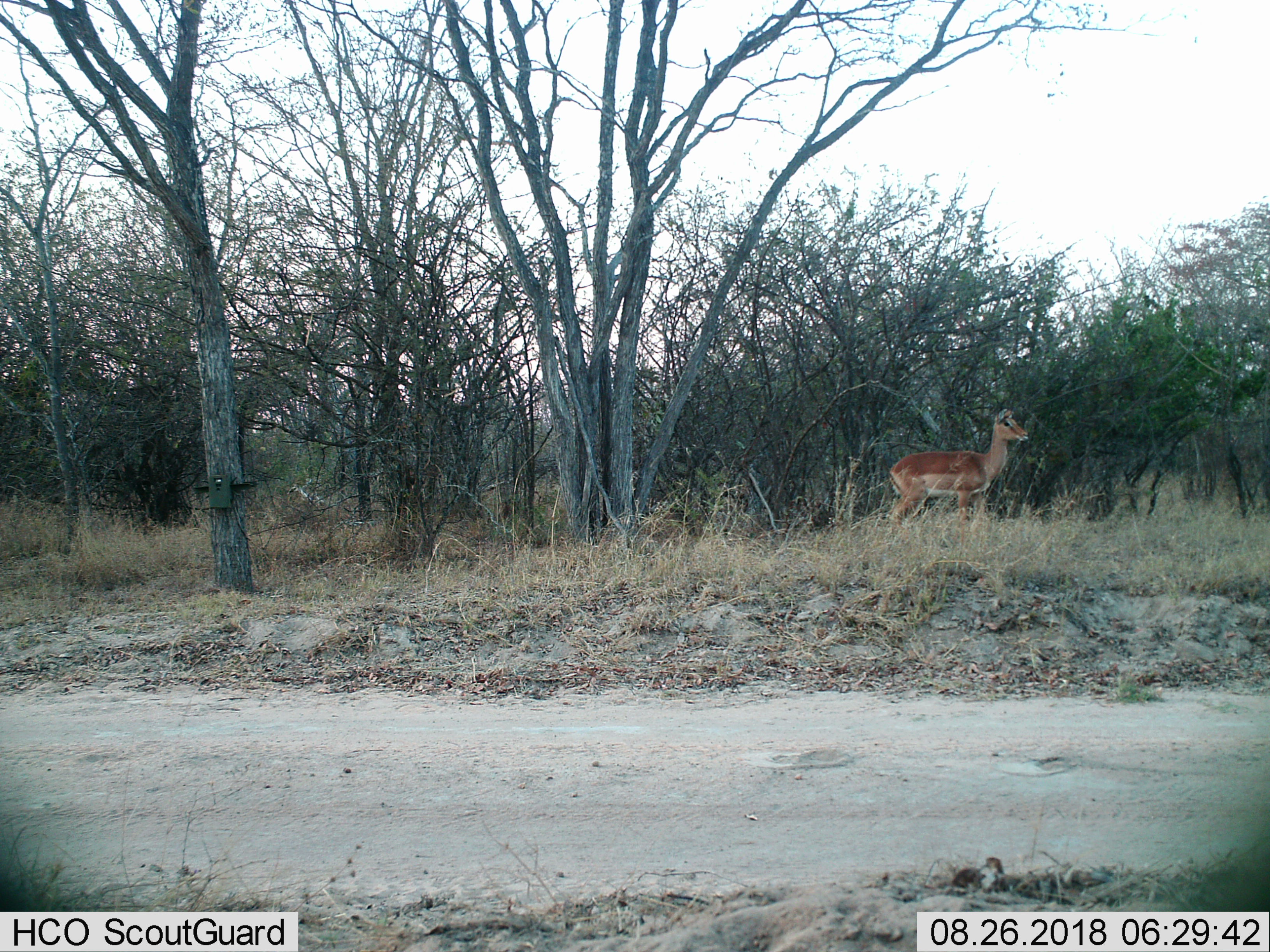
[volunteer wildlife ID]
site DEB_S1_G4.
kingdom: Animalia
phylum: Chordata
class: Mammalia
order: Artiodactyla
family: Bovidae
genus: Aepyceros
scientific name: Aepyceros melampus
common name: impala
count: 1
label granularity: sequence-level